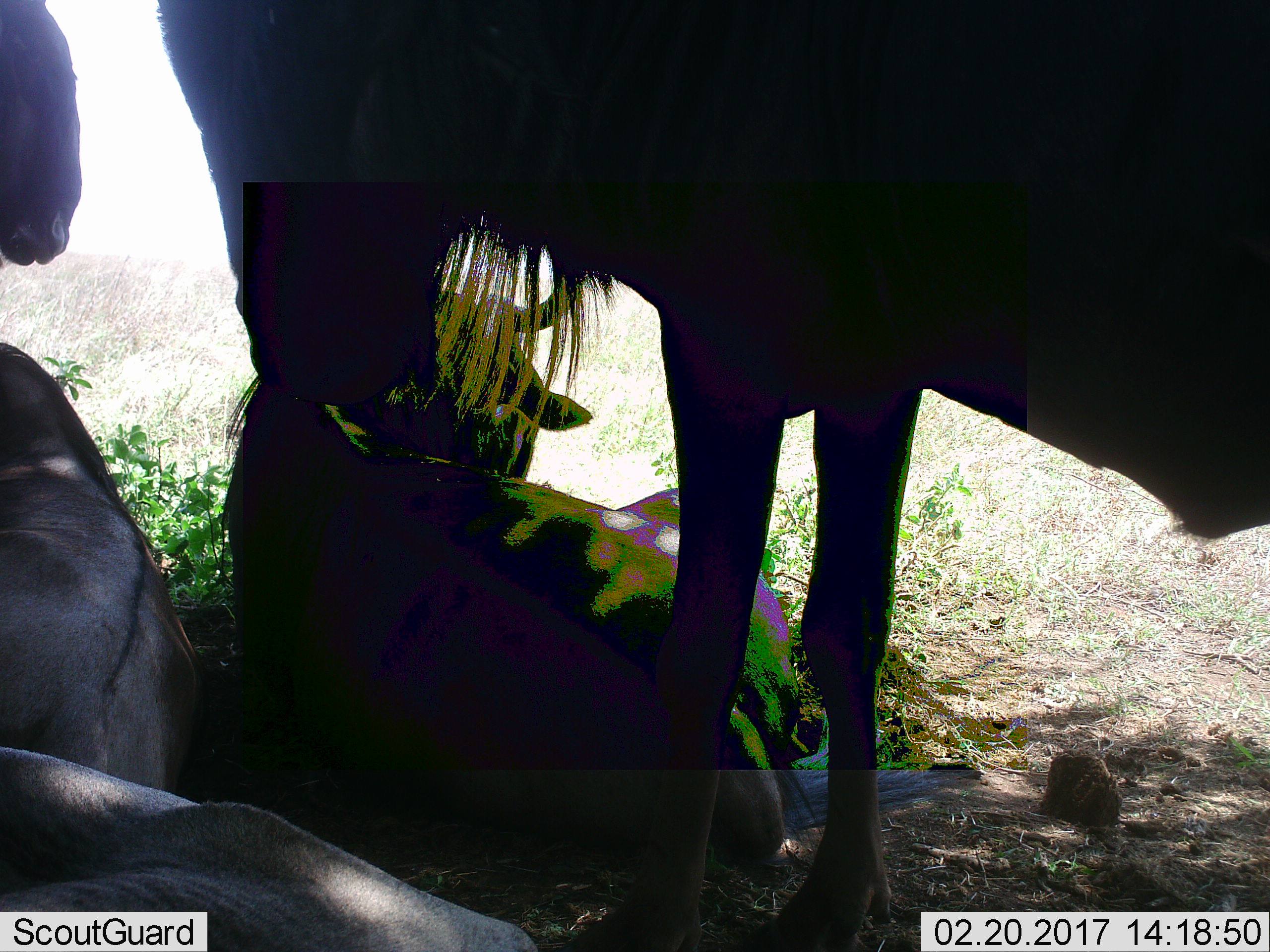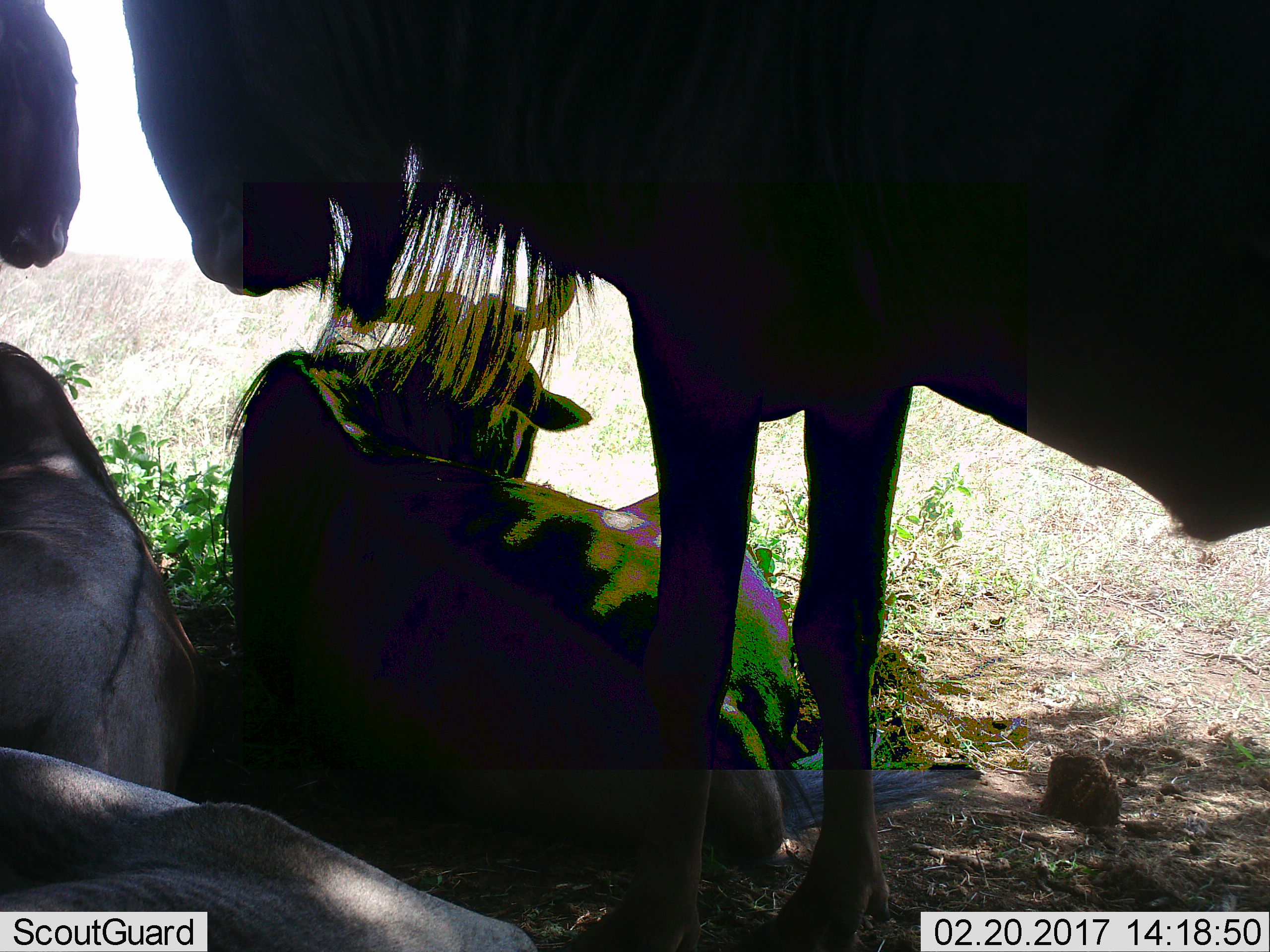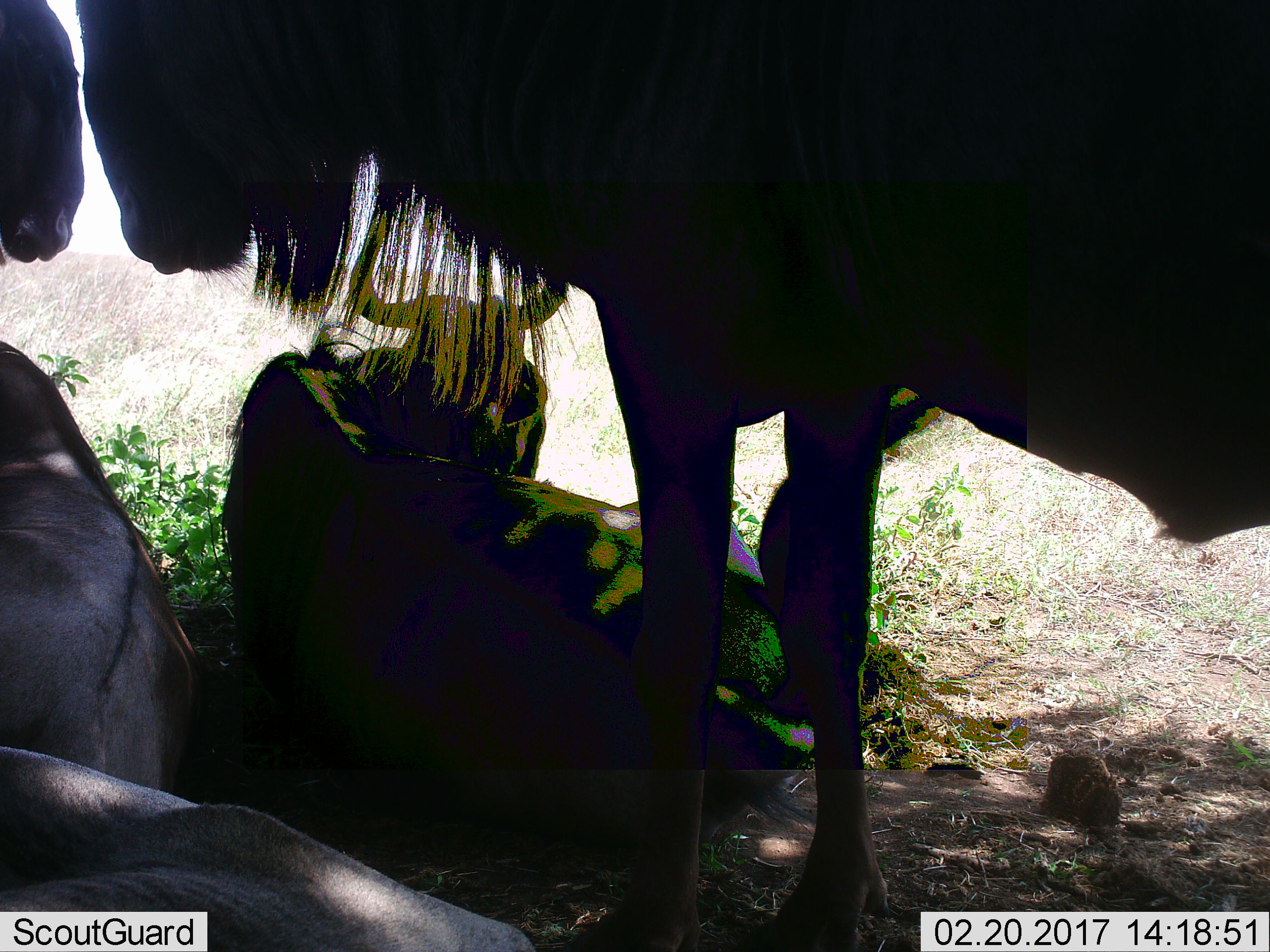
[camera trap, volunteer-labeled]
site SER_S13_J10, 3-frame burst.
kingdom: Animalia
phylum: Chordata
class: Mammalia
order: Artiodactyla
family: Bovidae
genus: Connochaetes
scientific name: Connochaetes taurinus taurinus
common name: blue wildebeest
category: wildebeestblue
Wildebeestblue (blue wildebeest) (Connochaetes taurinus taurinus), count 5. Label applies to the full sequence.